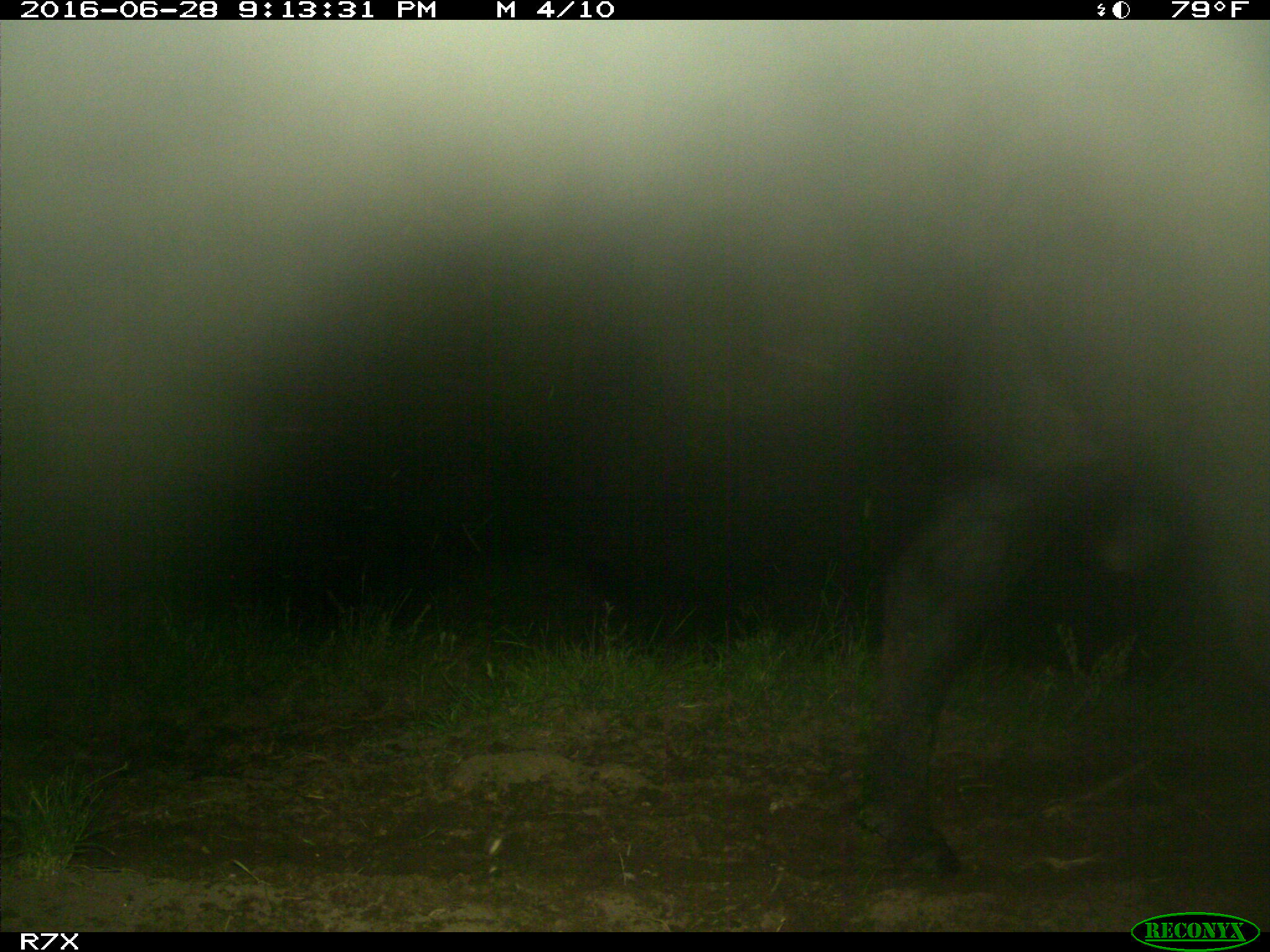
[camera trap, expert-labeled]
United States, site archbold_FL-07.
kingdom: Animalia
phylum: Chordata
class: Mammalia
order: Artiodactyla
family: Bovidae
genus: Bos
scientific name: Bos taurus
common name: domestic cow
Bos taurus (domestic cow).